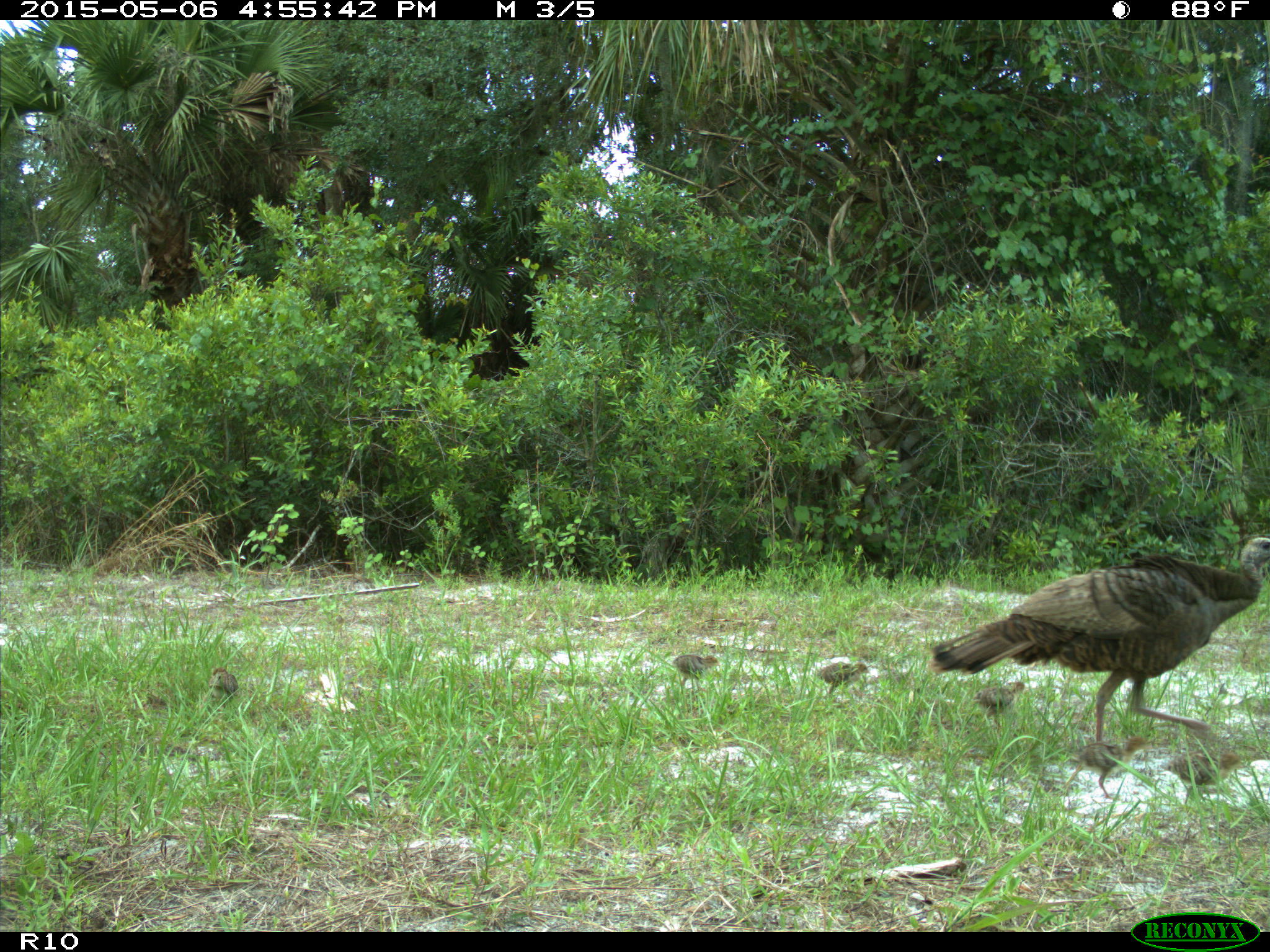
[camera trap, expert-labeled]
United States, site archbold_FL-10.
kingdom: Animalia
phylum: Chordata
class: Aves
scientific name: Aves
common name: birds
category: unidentified bird